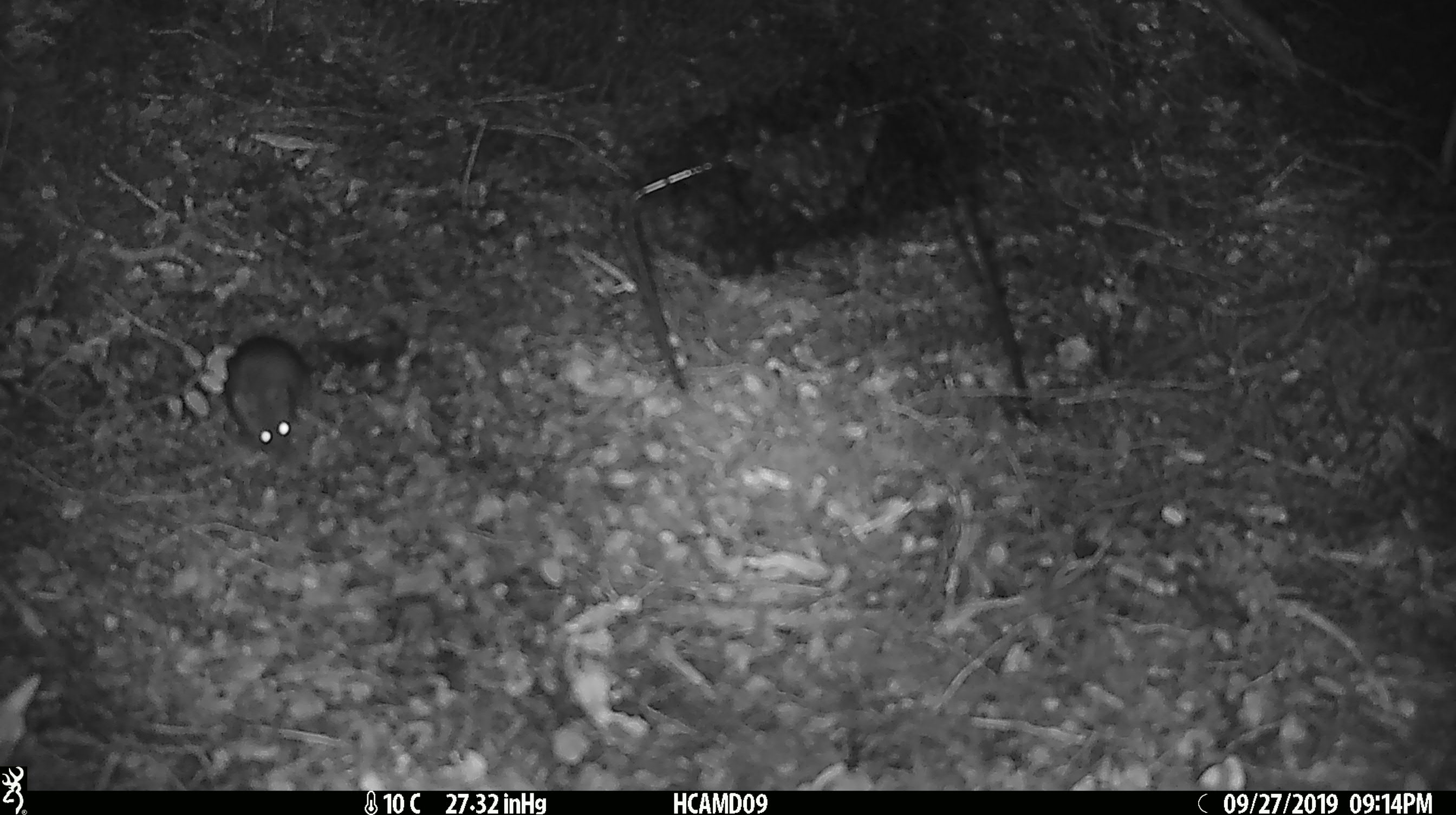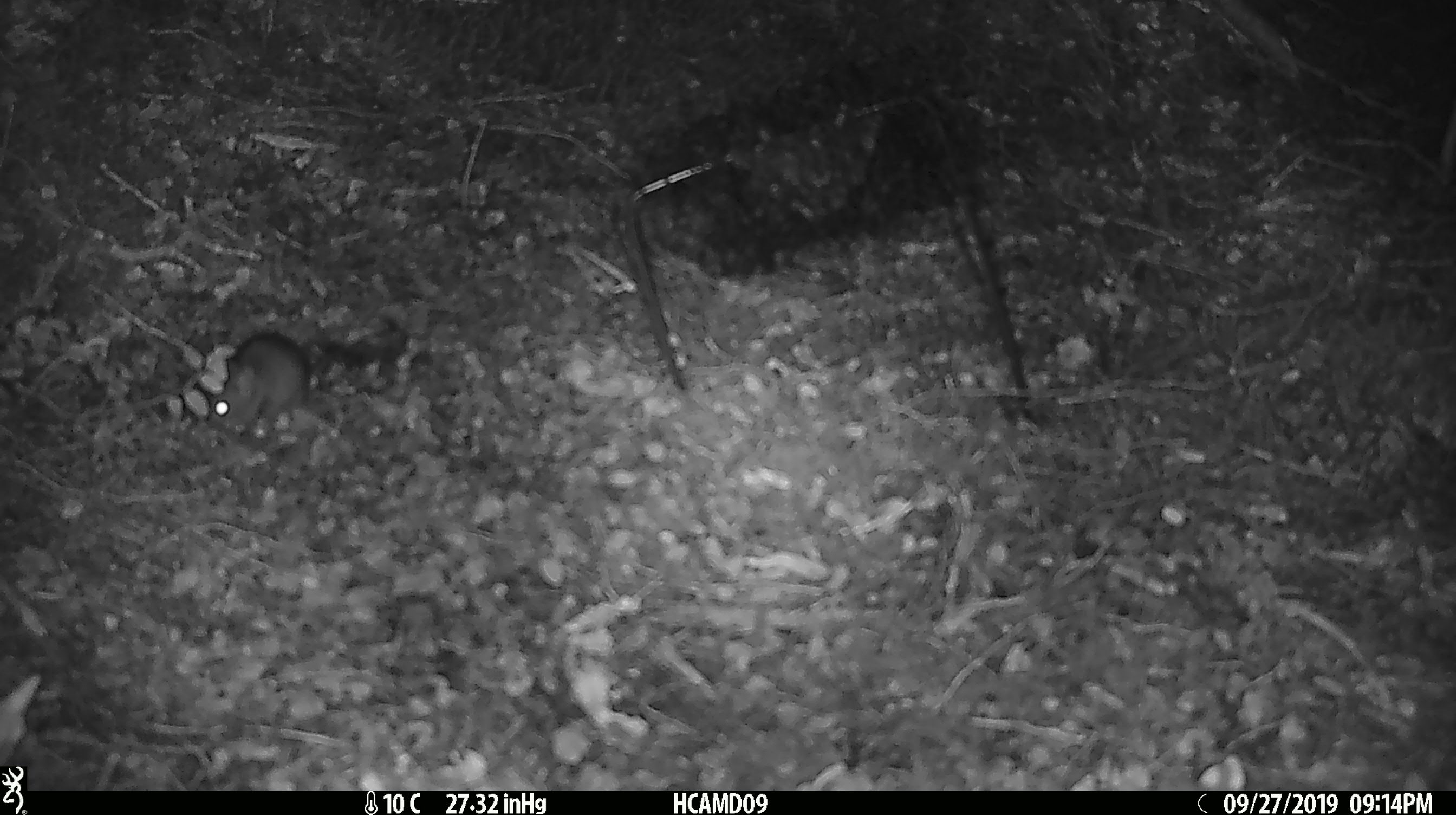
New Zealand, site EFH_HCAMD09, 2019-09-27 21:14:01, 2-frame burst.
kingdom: Animalia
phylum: Chordata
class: Mammalia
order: Rodentia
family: Muridae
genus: Mus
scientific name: Mus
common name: mouse